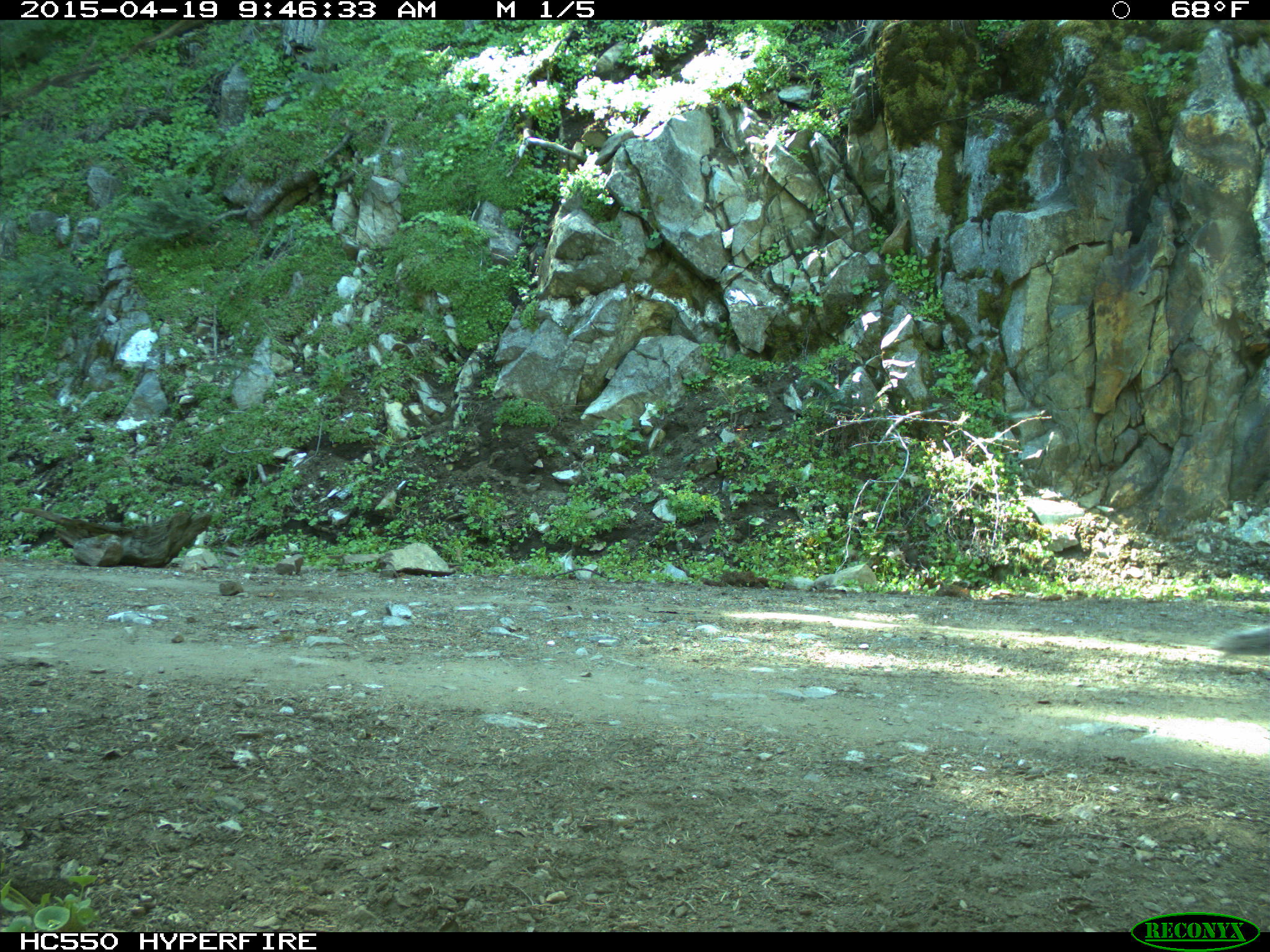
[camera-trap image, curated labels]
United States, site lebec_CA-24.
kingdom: Animalia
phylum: Chordata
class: Mammalia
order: Rodentia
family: Sciuridae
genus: Sciurus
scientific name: Sciurus carolinensis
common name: eastern gray squirrel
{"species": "Sciurus carolinensis (eastern gray squirrel)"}